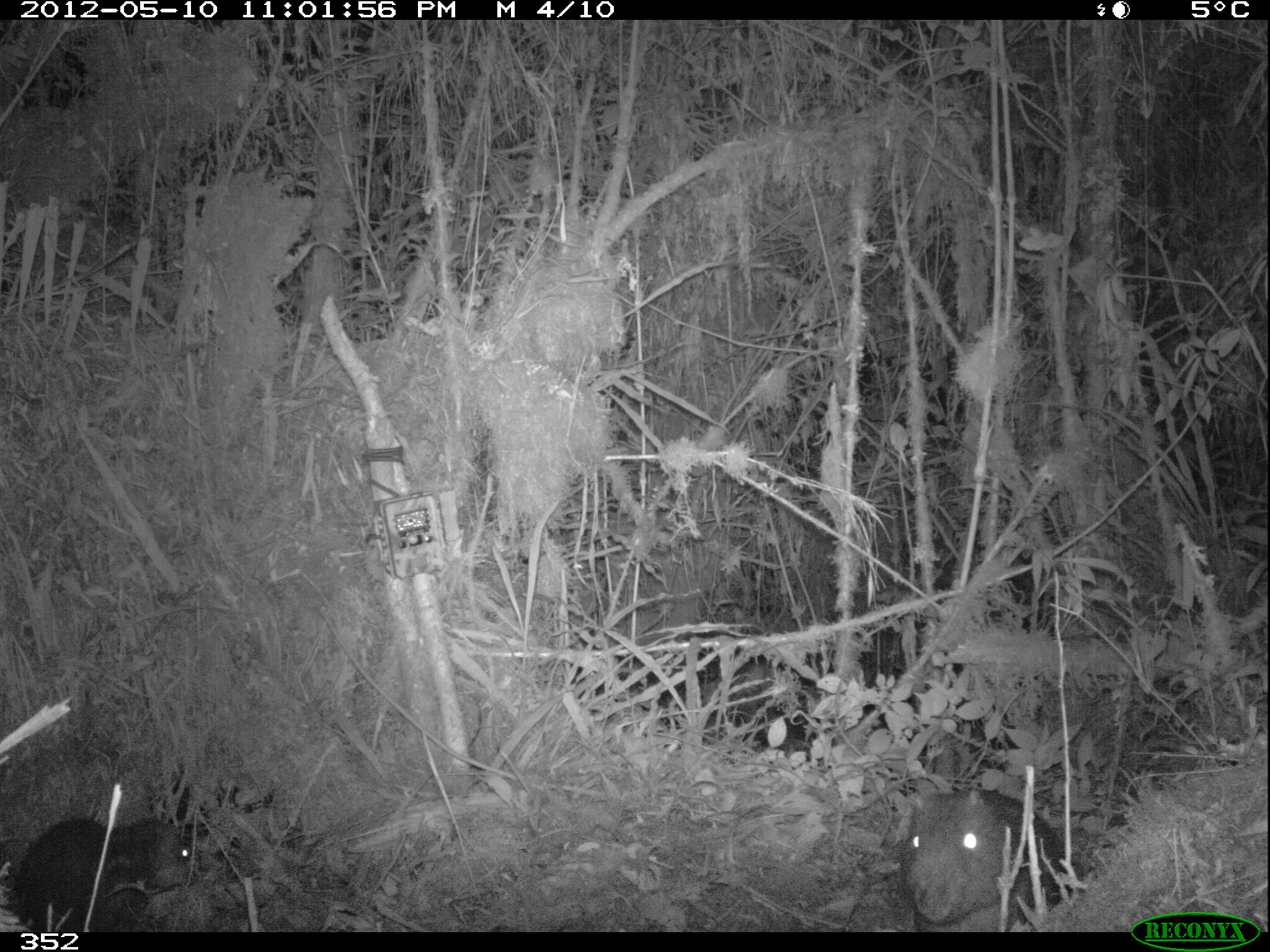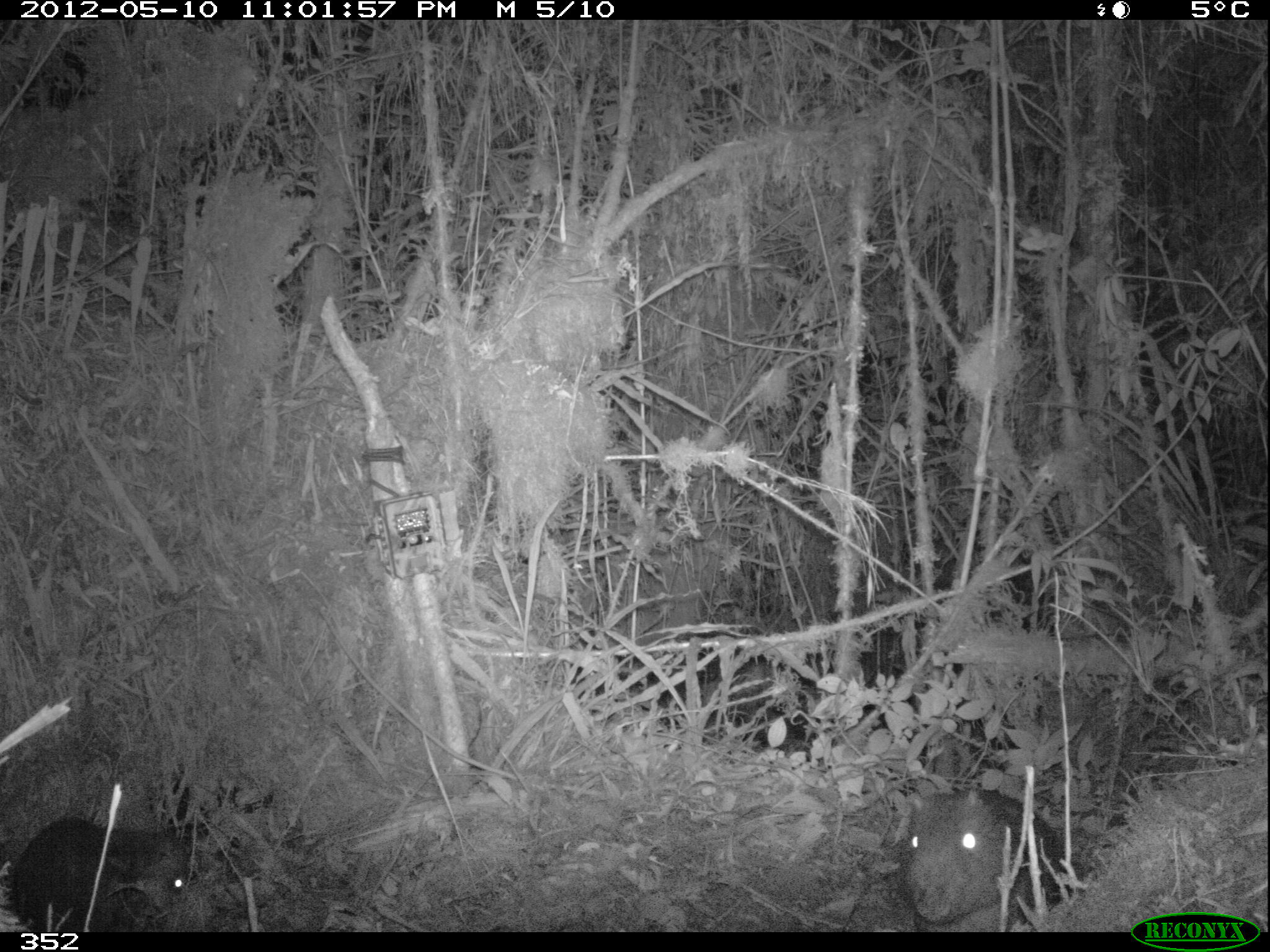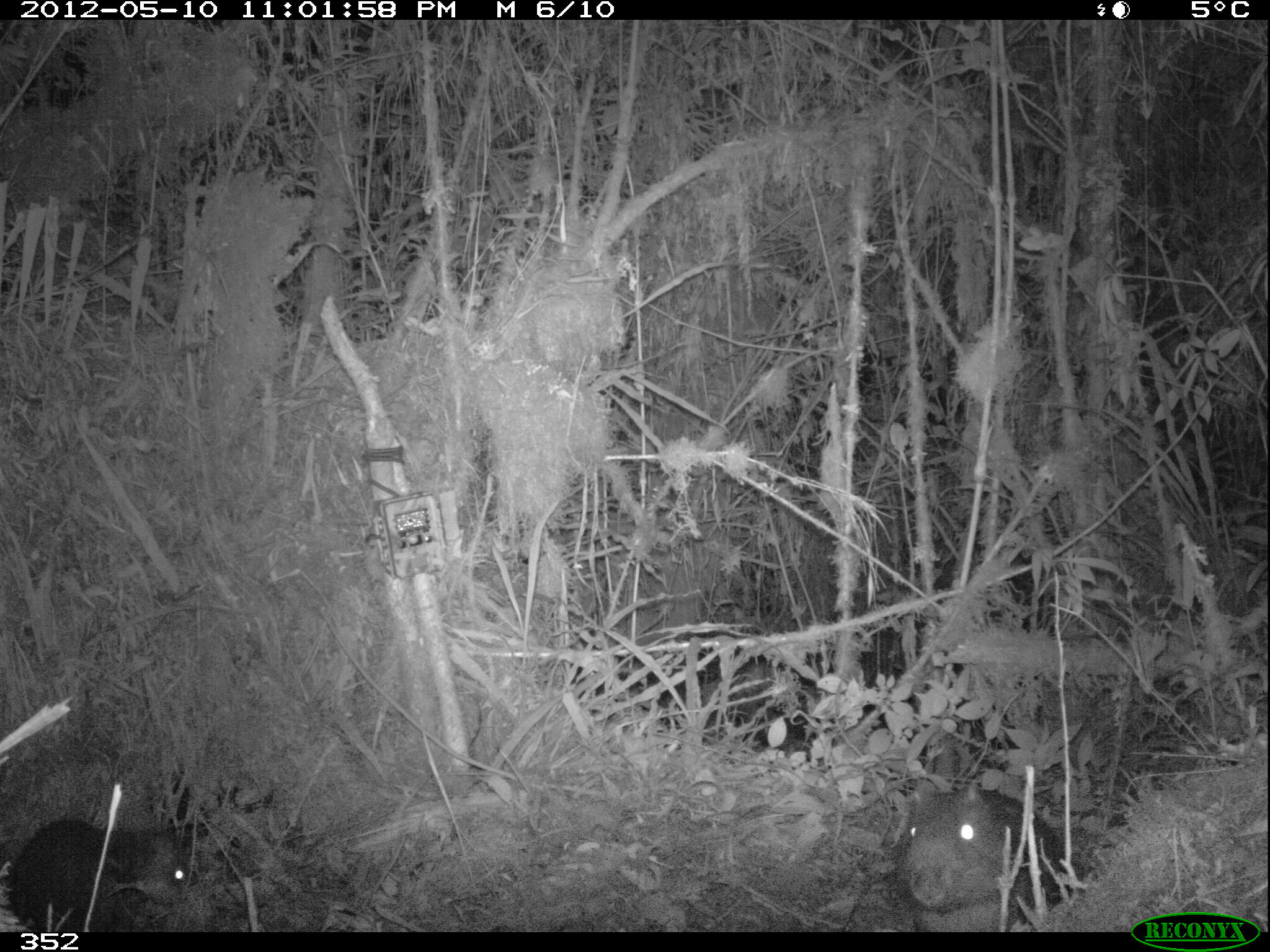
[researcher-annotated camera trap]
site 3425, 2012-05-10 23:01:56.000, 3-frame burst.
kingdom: Animalia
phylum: Chordata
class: Mammalia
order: Rodentia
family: Cuniculidae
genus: Cuniculus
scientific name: Cuniculus taczanowskii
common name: mountain paca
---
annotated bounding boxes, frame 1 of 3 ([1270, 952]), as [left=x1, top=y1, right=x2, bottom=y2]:
cuniculus taczanowskii: [left=897, top=788, right=1067, bottom=932]; [left=10, top=816, right=192, bottom=932]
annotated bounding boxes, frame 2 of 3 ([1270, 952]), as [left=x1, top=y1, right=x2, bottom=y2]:
cuniculus taczanowskii: [left=902, top=786, right=1065, bottom=929]; [left=11, top=814, right=193, bottom=933]